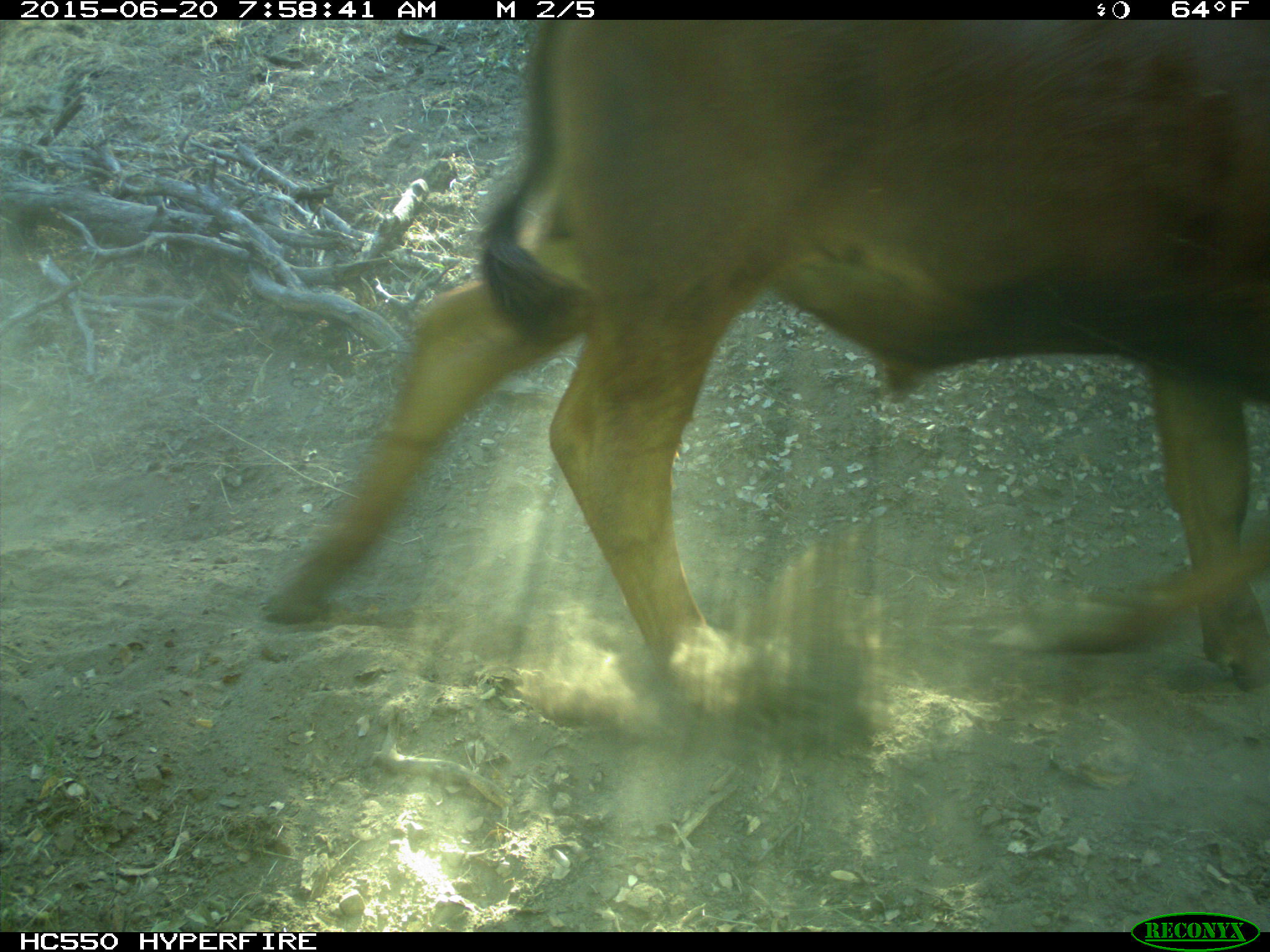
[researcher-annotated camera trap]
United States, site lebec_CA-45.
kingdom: Animalia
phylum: Chordata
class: Mammalia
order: Artiodactyla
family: Bovidae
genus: Bos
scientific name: Bos taurus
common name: domestic cow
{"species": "Bos taurus (domestic cow)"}